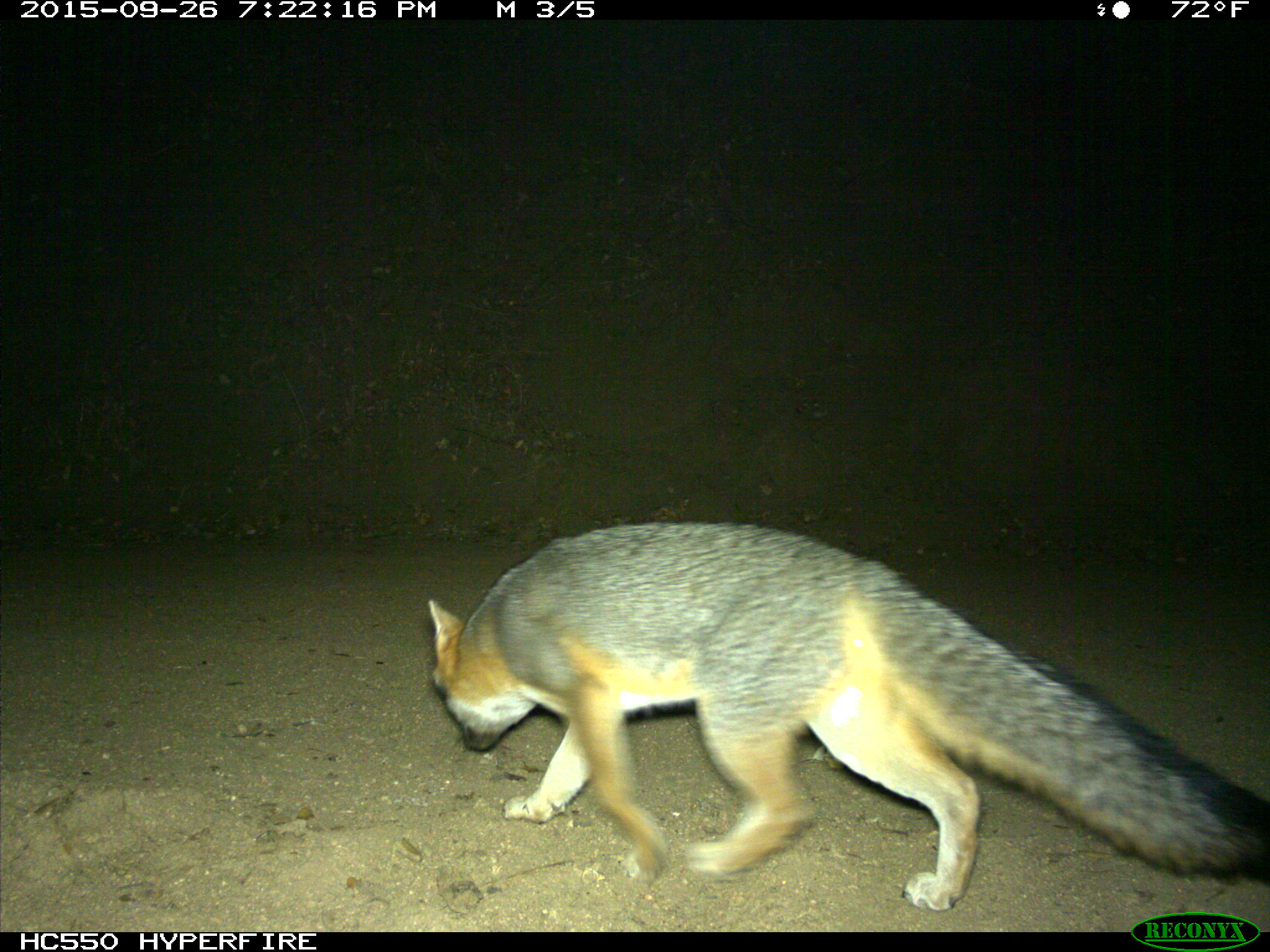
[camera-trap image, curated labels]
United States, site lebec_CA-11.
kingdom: Animalia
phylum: Chordata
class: Mammalia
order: Carnivora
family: Canidae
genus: Urocyon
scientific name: Urocyon cinereoargenteus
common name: gray fox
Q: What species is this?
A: Urocyon cinereoargenteus (gray fox).